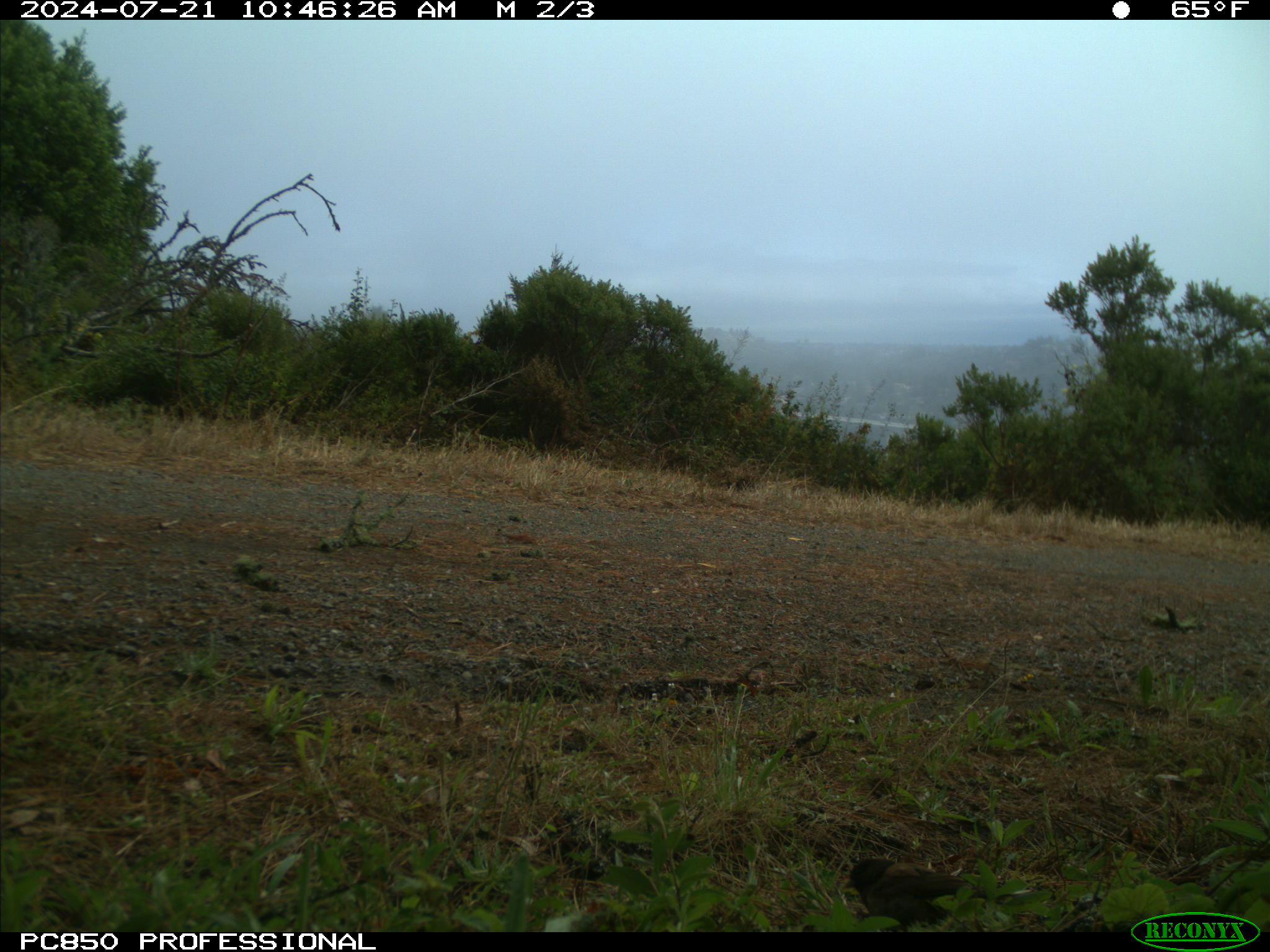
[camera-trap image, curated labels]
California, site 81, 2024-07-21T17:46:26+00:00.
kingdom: Animalia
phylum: Chordata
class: Aves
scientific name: Aves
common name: bird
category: unknown bird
Unknown bird (bird) (Aves).